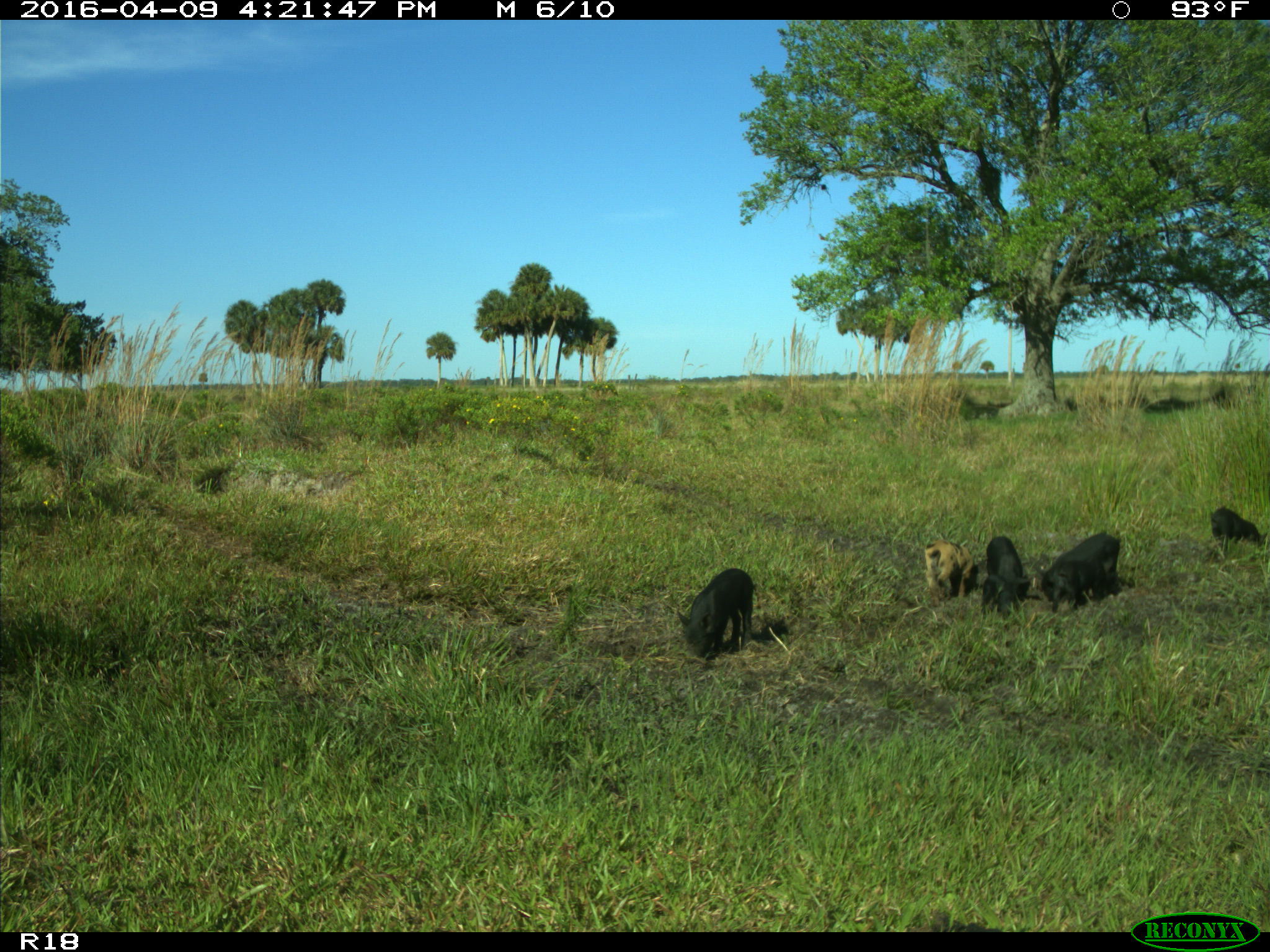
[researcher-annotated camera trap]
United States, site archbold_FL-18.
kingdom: Animalia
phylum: Chordata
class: Mammalia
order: Artiodactyla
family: Suidae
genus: Sus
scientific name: Sus scrofa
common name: wild boar